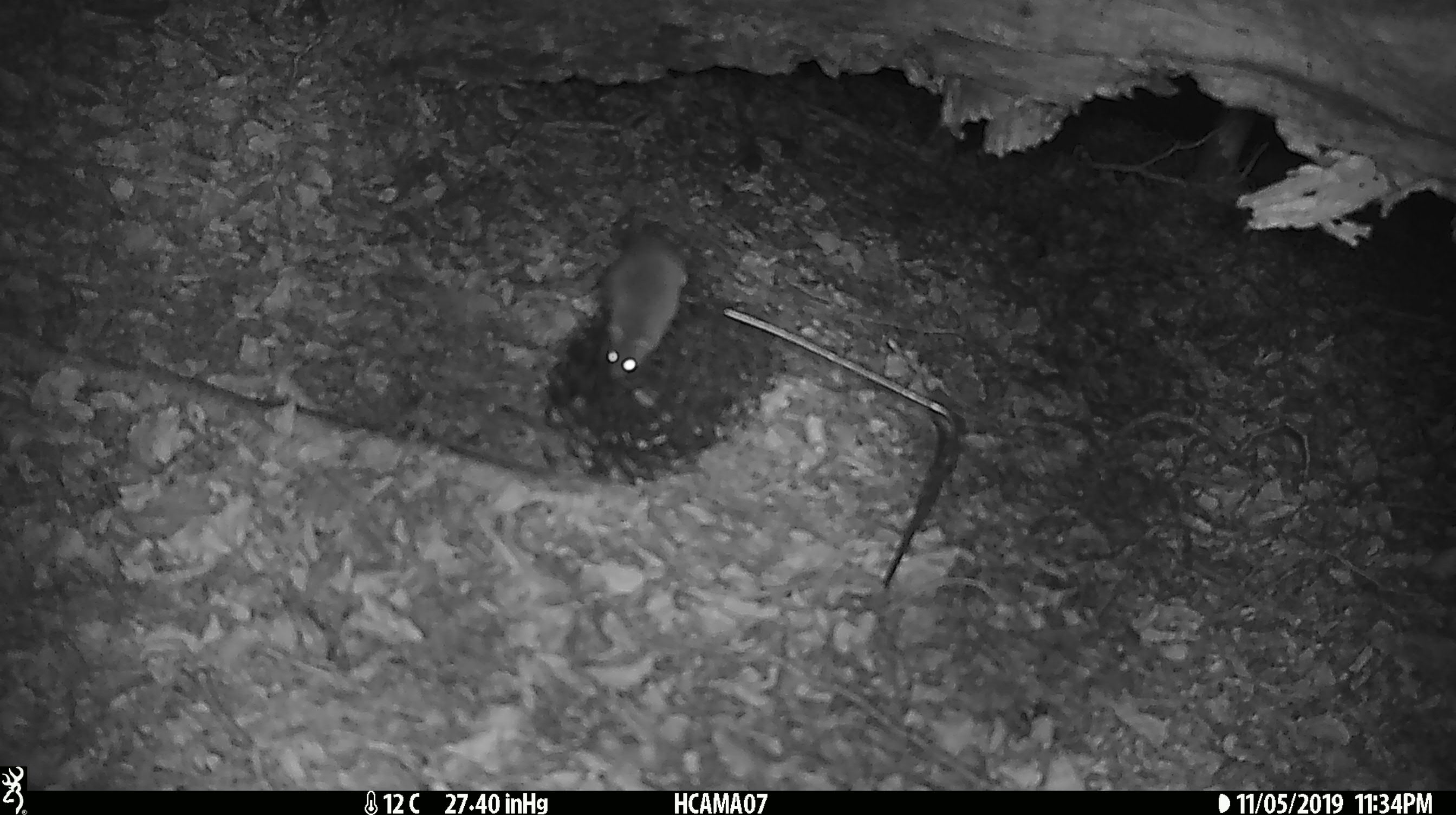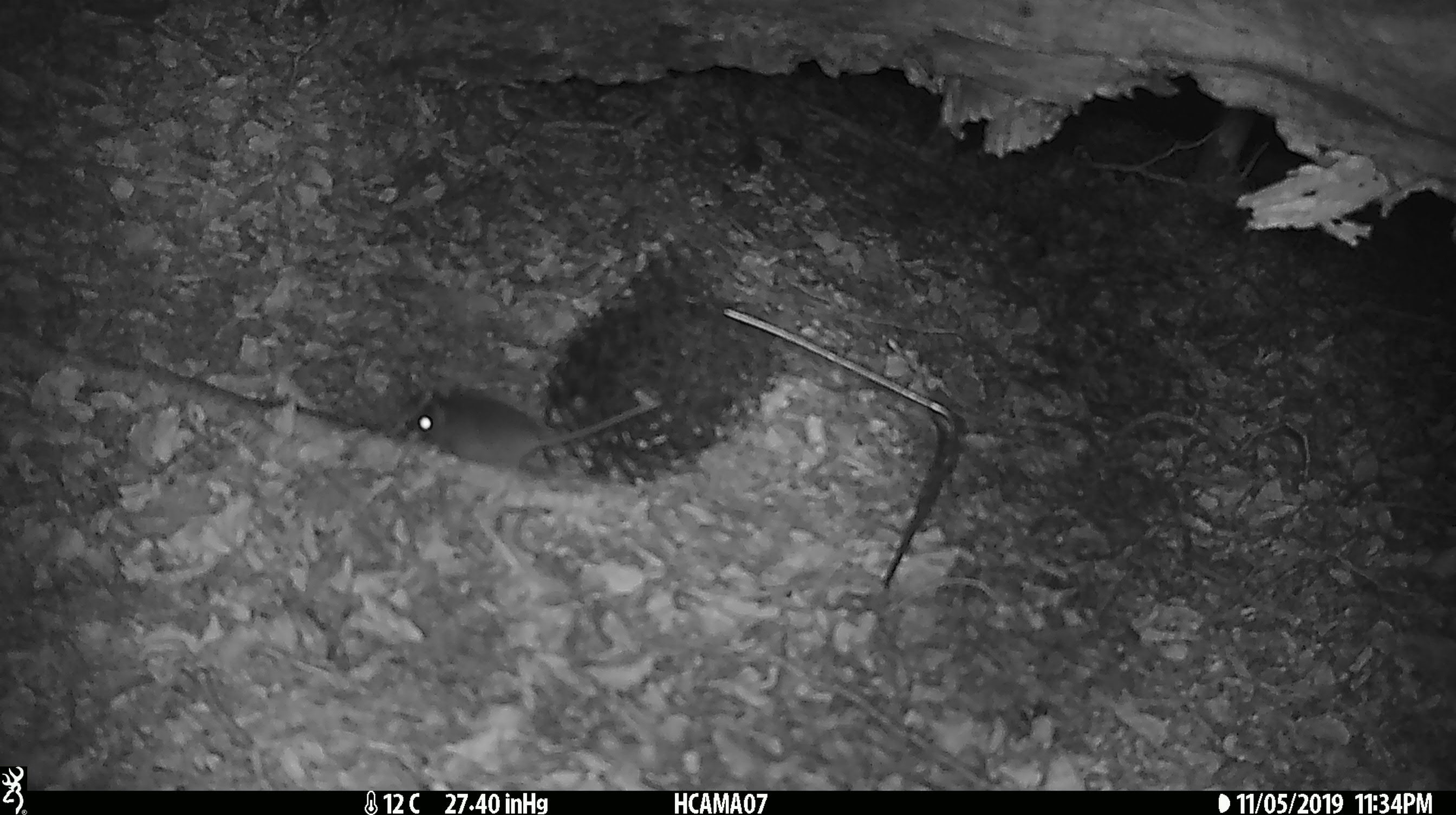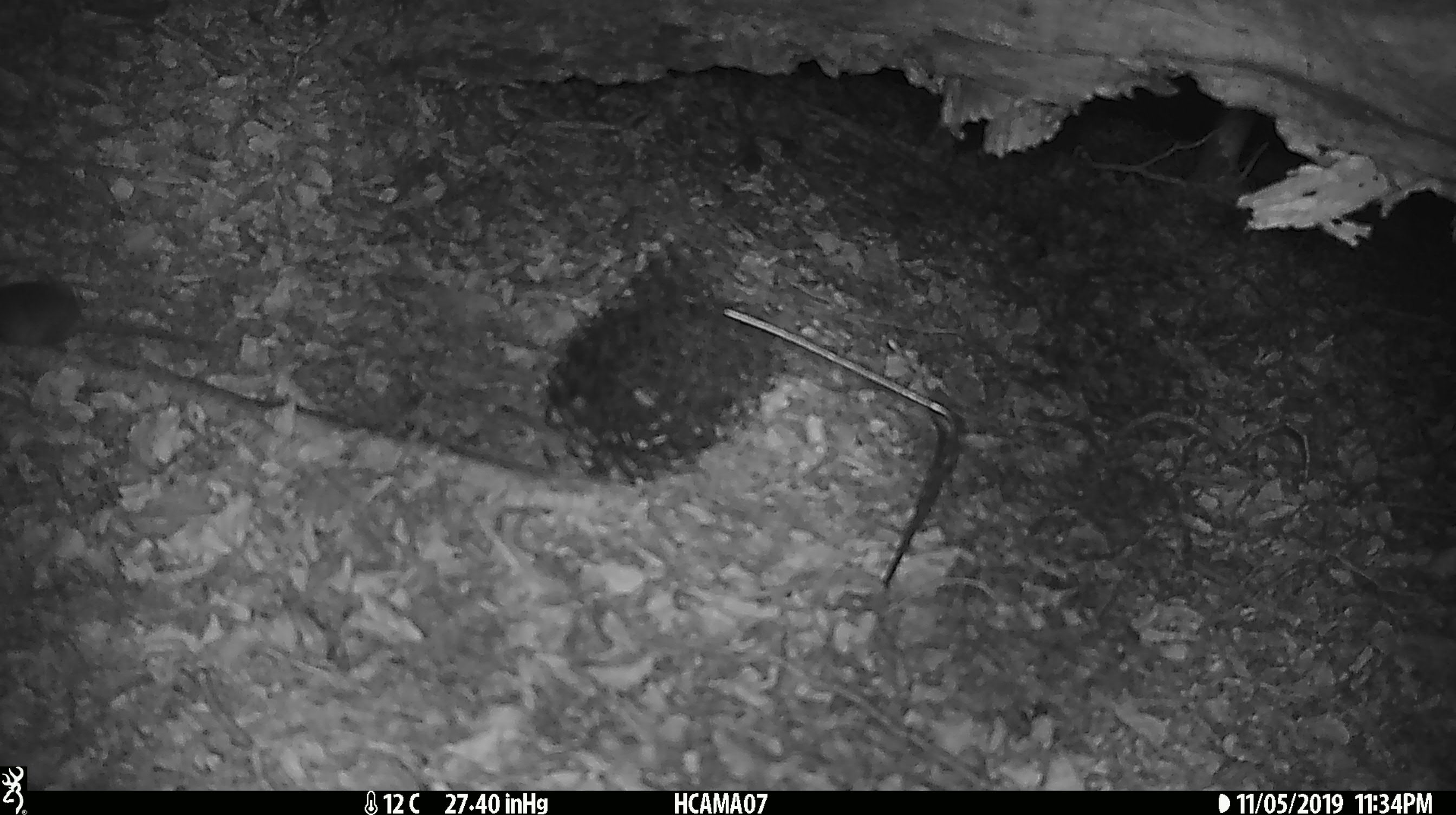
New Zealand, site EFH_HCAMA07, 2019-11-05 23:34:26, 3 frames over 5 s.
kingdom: Animalia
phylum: Chordata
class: Mammalia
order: Rodentia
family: Muridae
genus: Mus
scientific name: Mus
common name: mouse